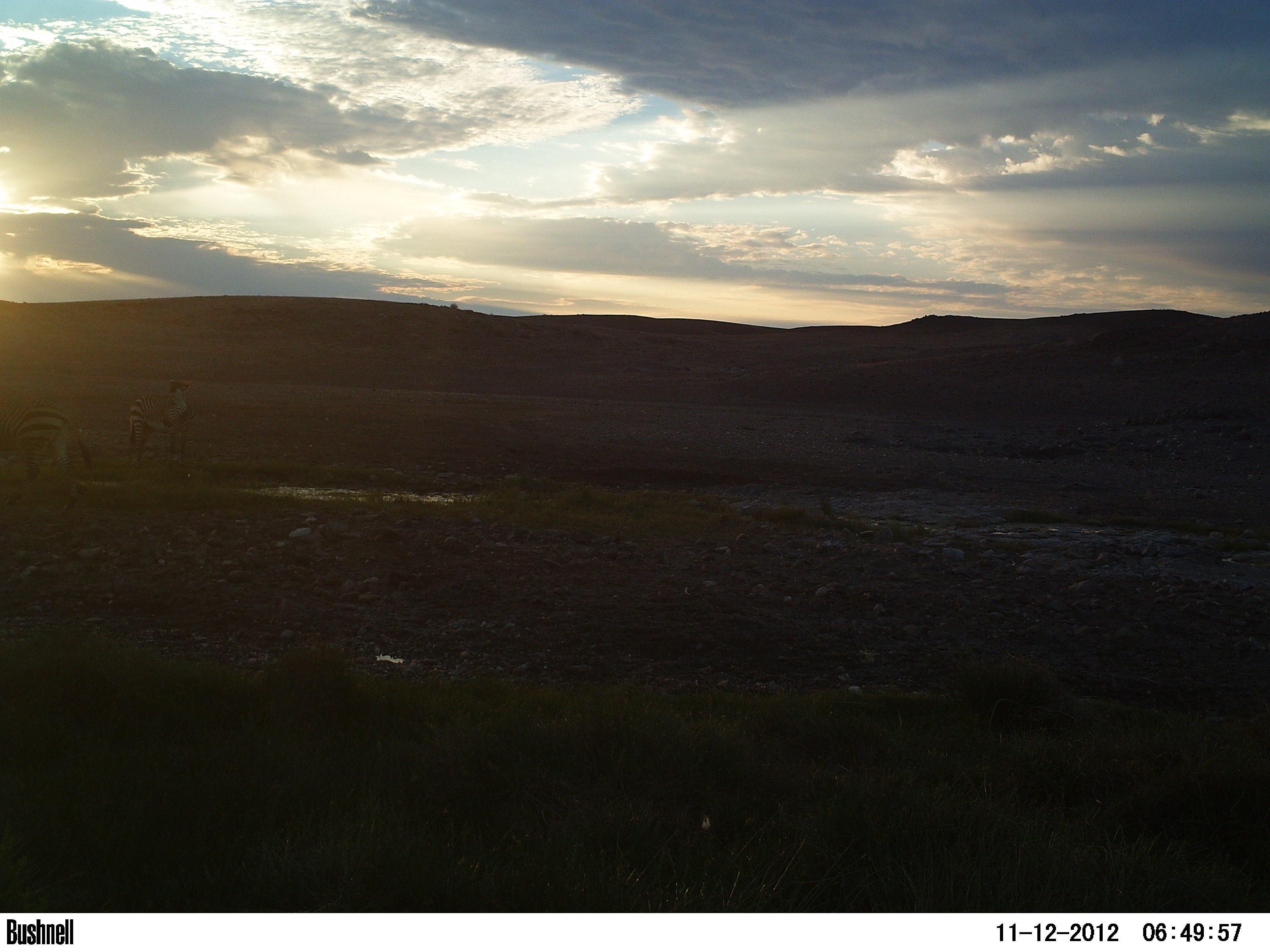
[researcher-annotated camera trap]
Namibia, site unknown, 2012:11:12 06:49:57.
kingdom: Animalia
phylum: Chordata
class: Mammalia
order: Perissodactyla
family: Equidae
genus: Equus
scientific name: Equus zebra hartmannae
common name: hartmann's mountain zebra